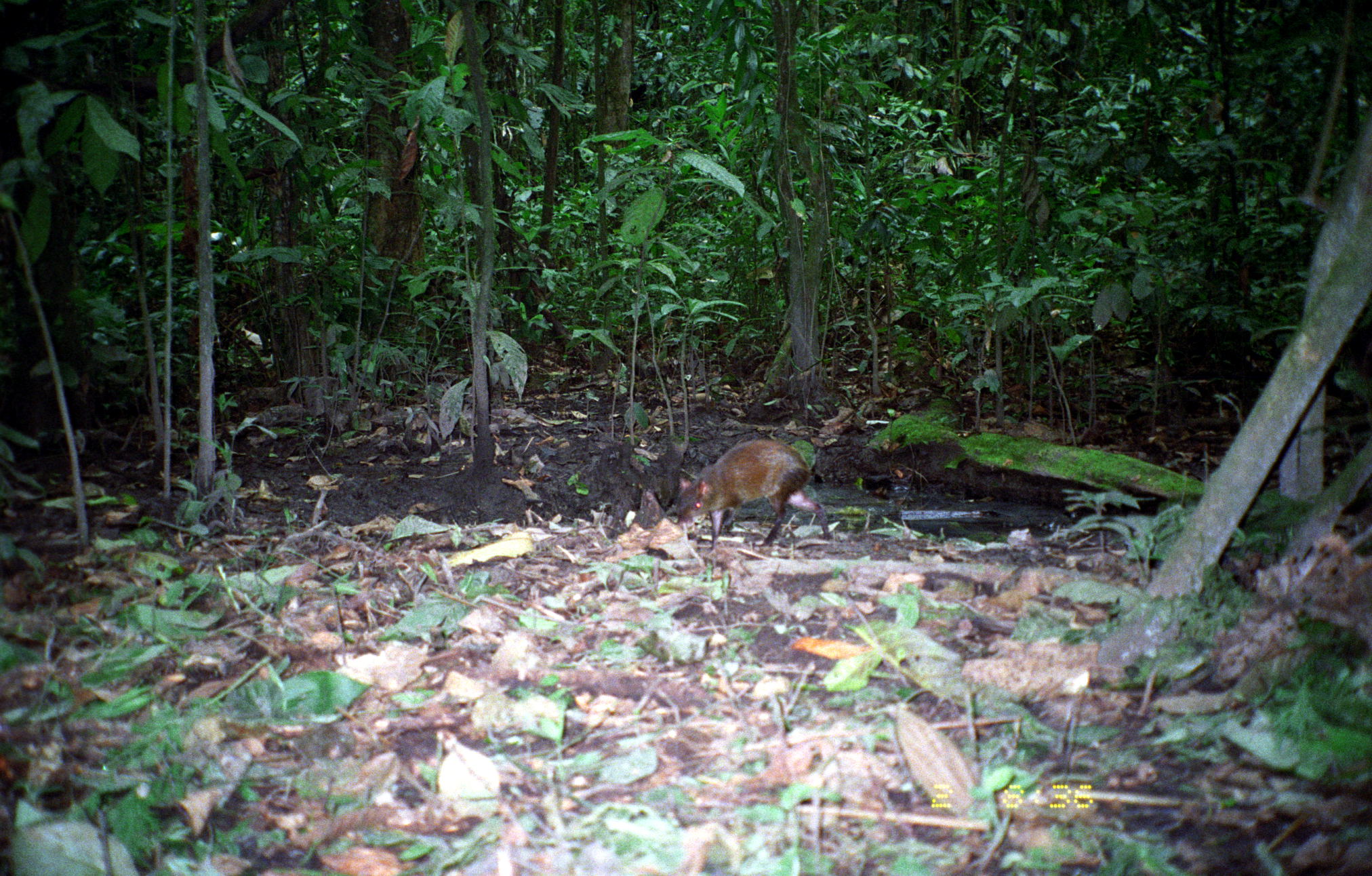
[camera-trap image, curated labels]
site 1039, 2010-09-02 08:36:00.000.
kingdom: Animalia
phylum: Chordata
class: Mammalia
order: Rodentia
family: Dasyproctidae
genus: Dasyprocta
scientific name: Dasyprocta punctata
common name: central american agouti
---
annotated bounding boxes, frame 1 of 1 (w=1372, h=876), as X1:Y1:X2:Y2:
dasyprocta punctata: 673:439:830:554